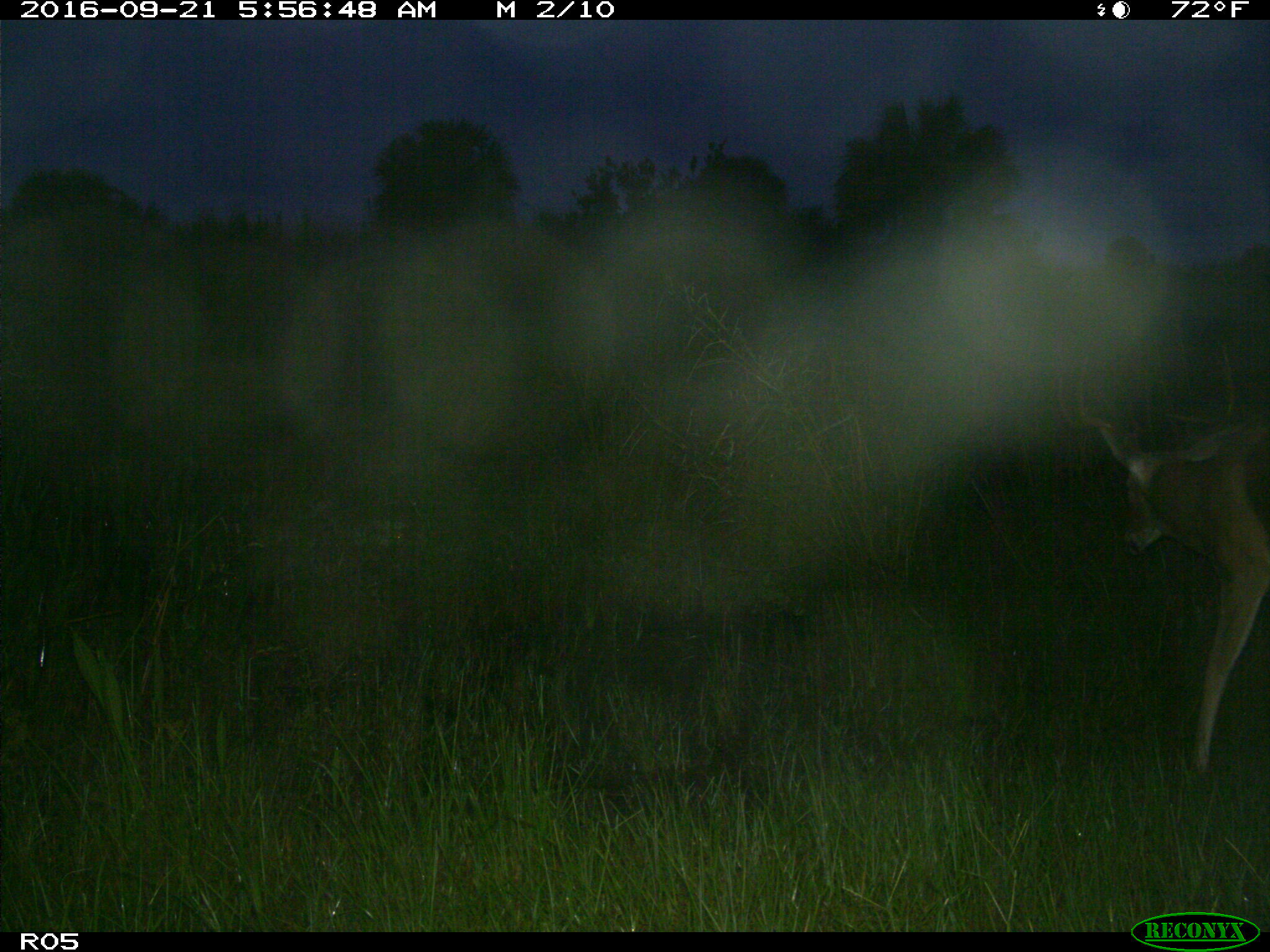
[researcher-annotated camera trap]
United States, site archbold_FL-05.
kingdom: Animalia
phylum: Chordata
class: Mammalia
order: Artiodactyla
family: Cervidae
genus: Odocoileus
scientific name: Odocoileus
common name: deer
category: unidentified deer